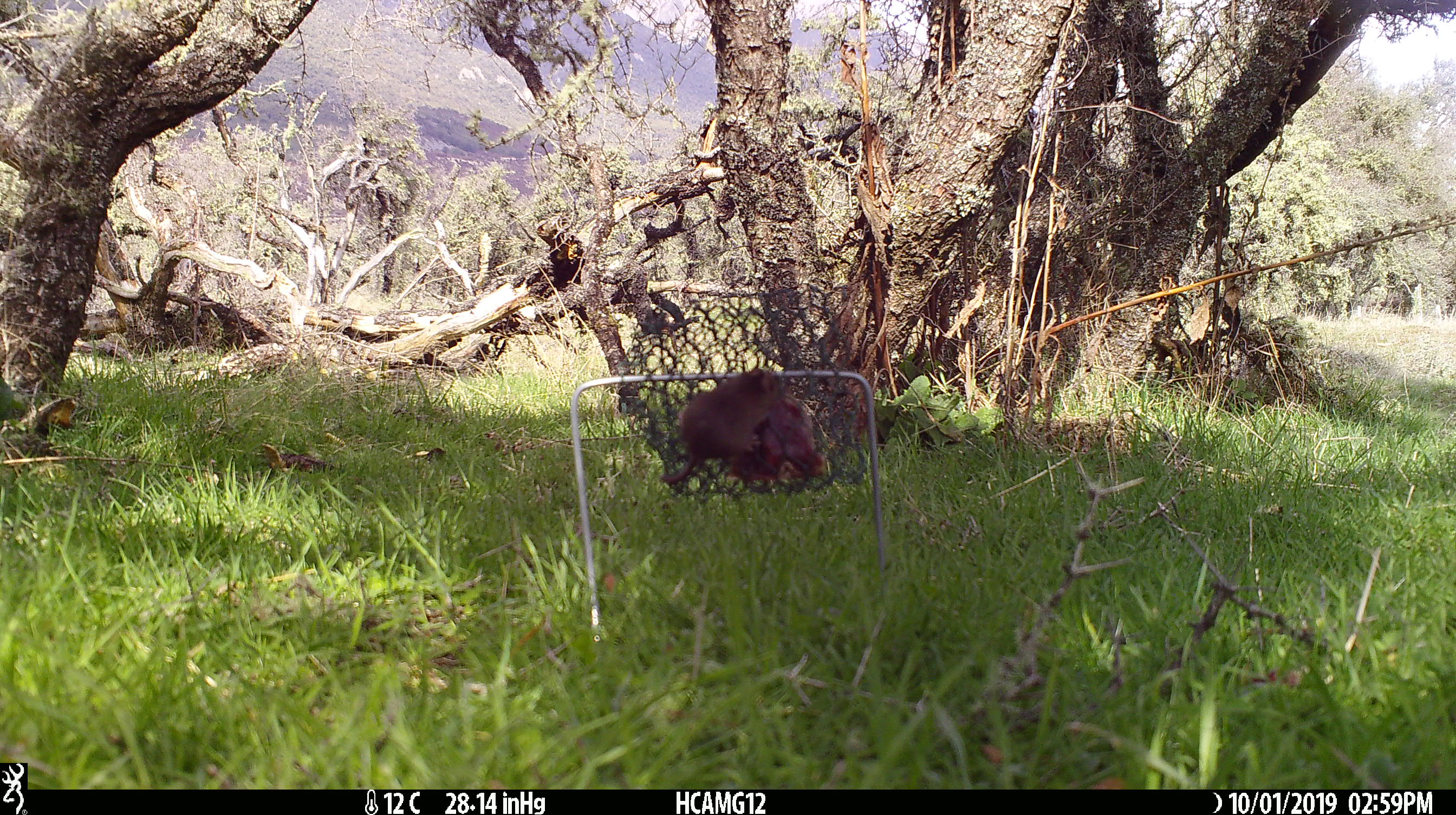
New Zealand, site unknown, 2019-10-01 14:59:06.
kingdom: Animalia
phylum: Chordata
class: Mammalia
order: Rodentia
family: Muridae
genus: Mus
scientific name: Mus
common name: mouse